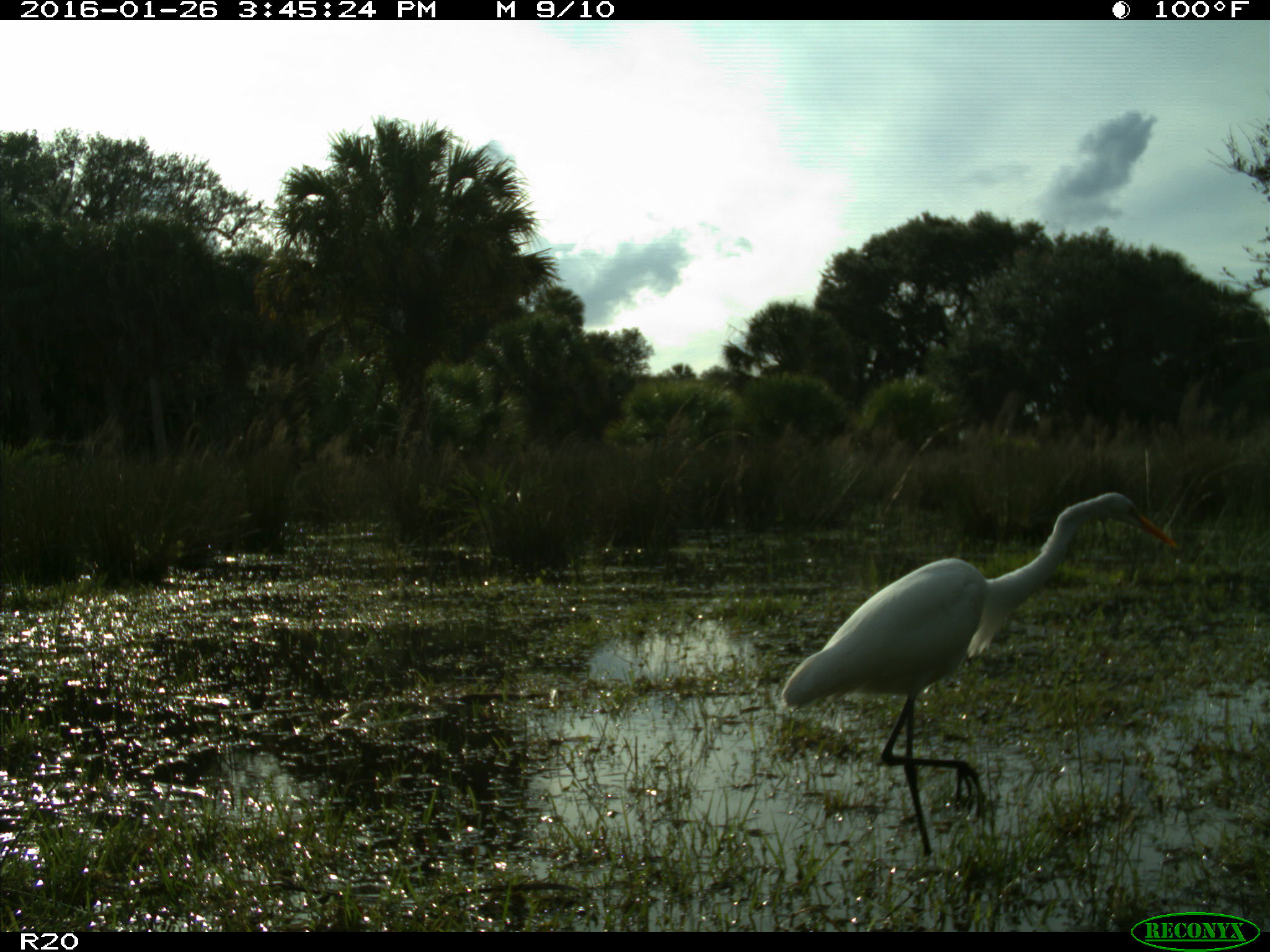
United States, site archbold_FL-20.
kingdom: Animalia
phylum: Chordata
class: Aves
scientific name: Aves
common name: birds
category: unidentified bird